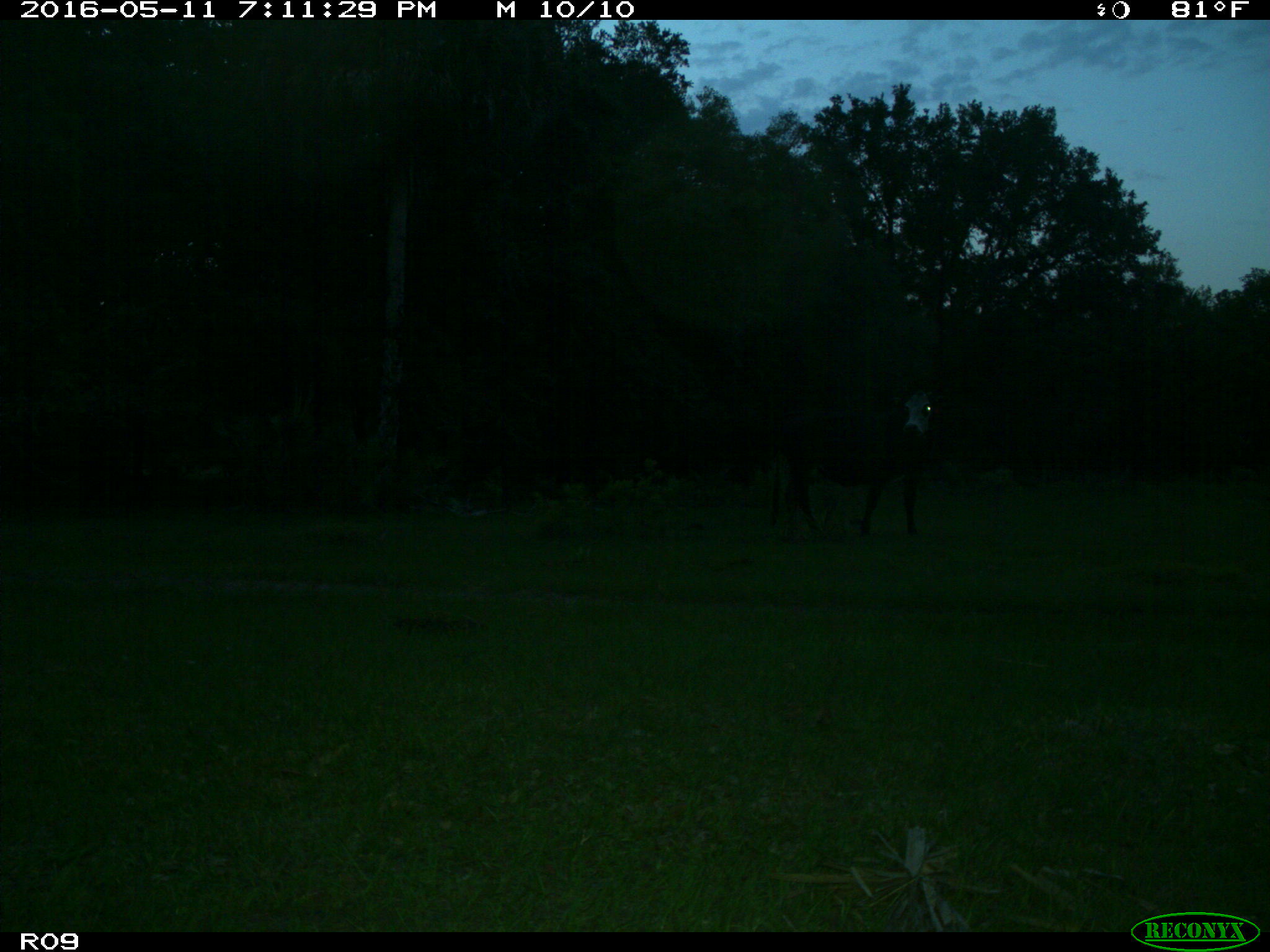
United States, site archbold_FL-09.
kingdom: Animalia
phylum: Chordata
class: Mammalia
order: Artiodactyla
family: Bovidae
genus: Bos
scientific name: Bos taurus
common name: domestic cow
Bos taurus (domestic cow).